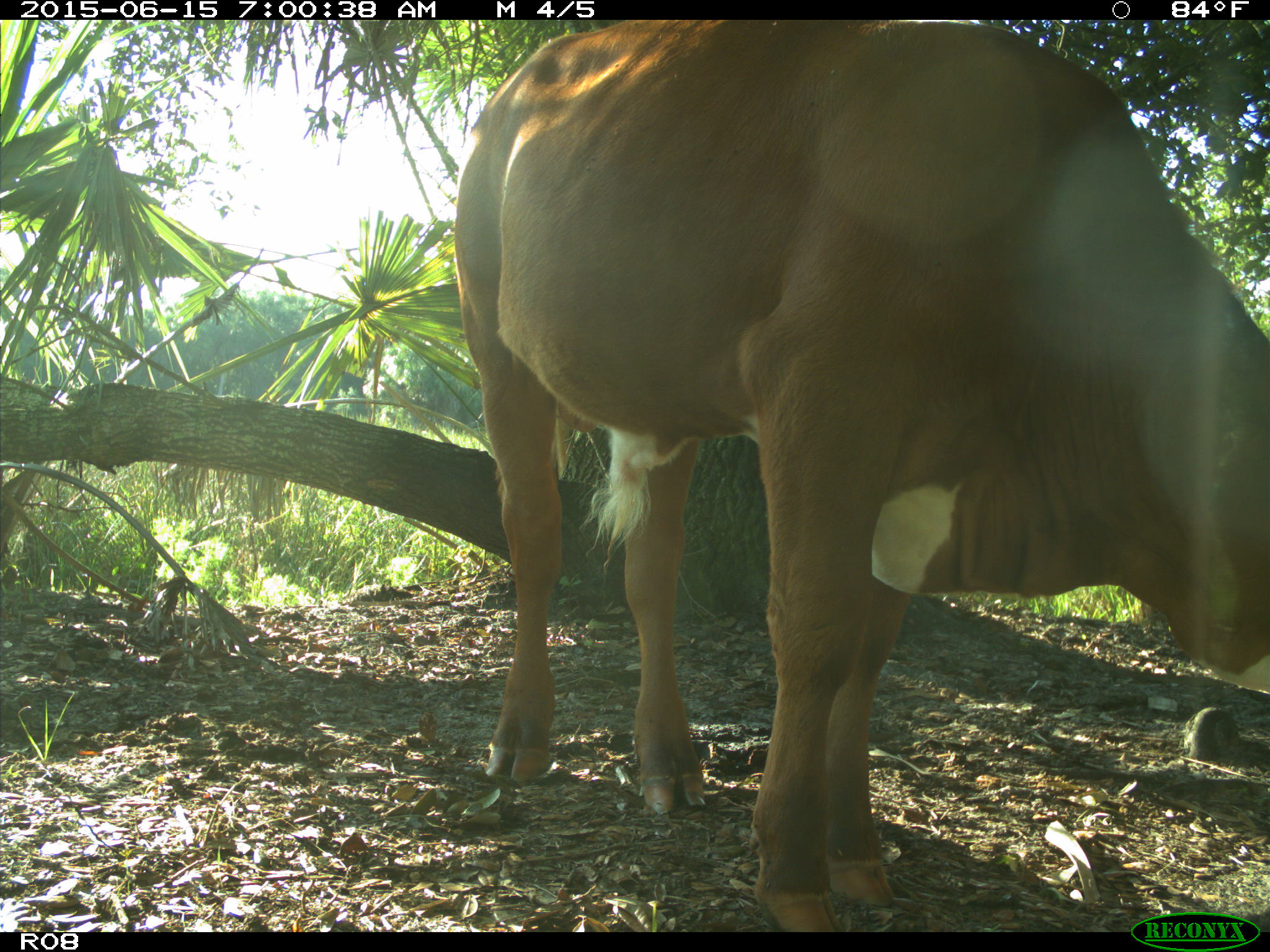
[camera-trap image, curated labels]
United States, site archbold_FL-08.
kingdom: Animalia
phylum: Chordata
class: Mammalia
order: Artiodactyla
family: Bovidae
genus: Bos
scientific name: Bos taurus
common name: domestic cow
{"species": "Bos taurus (domestic cow)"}